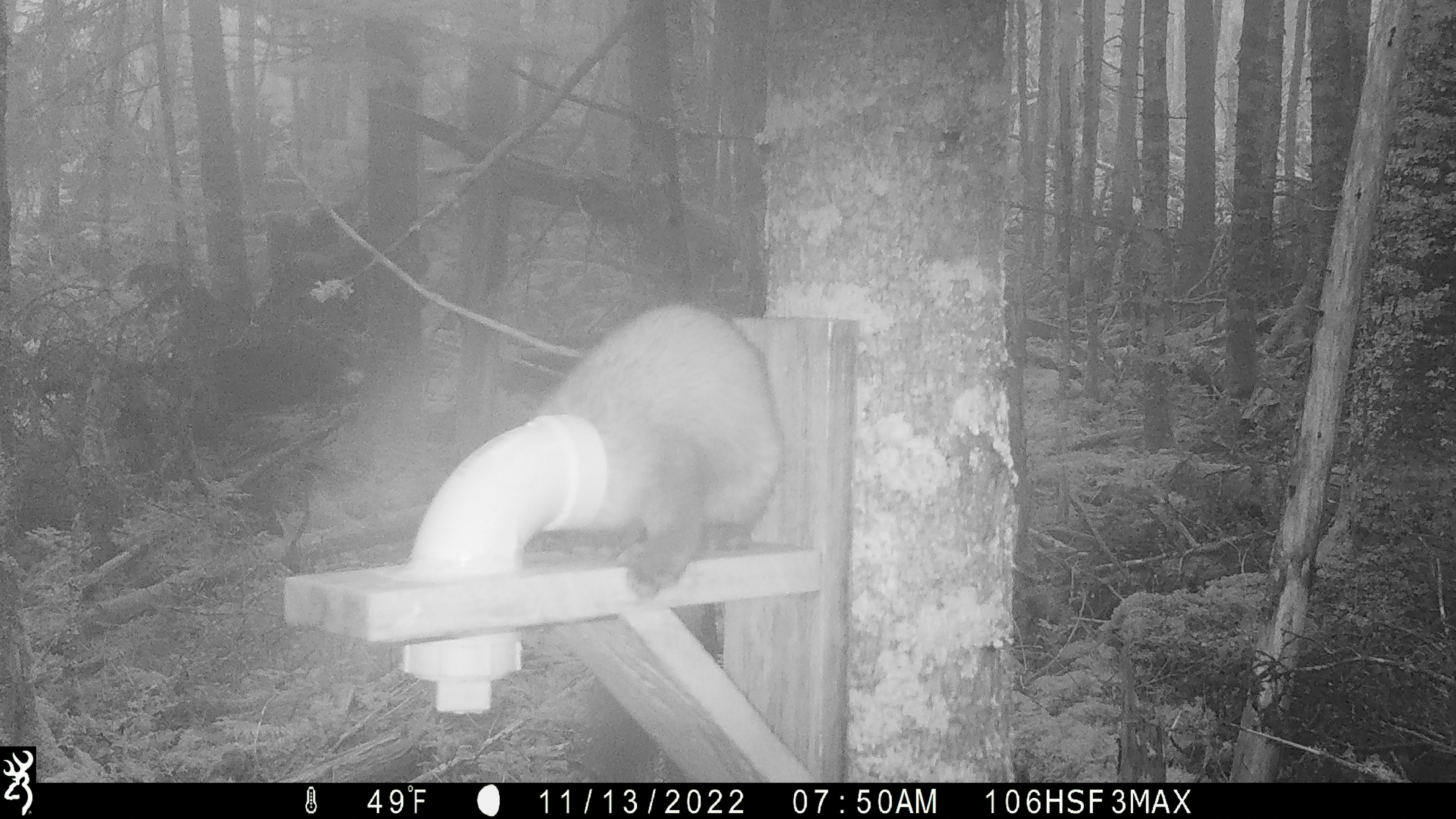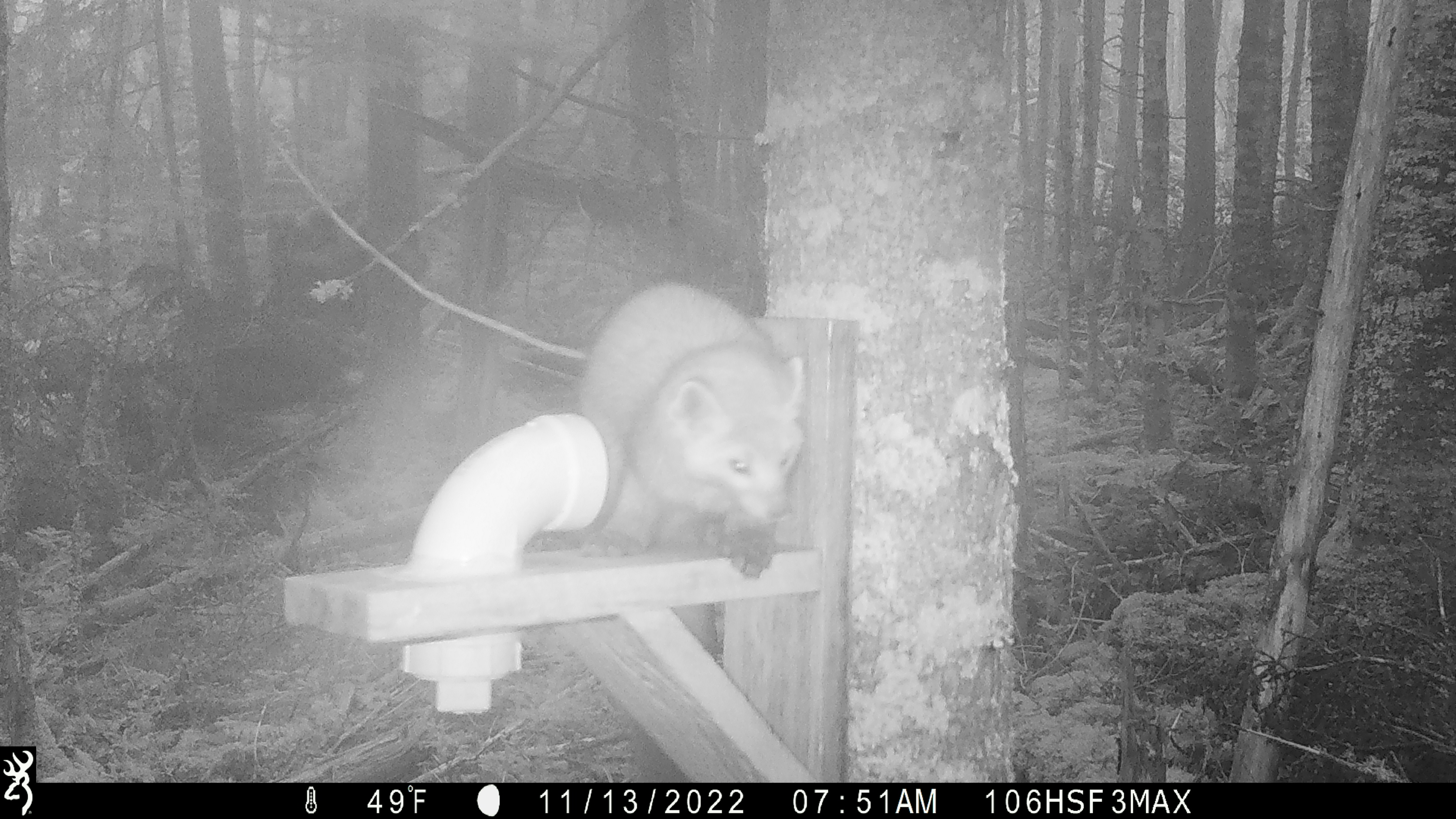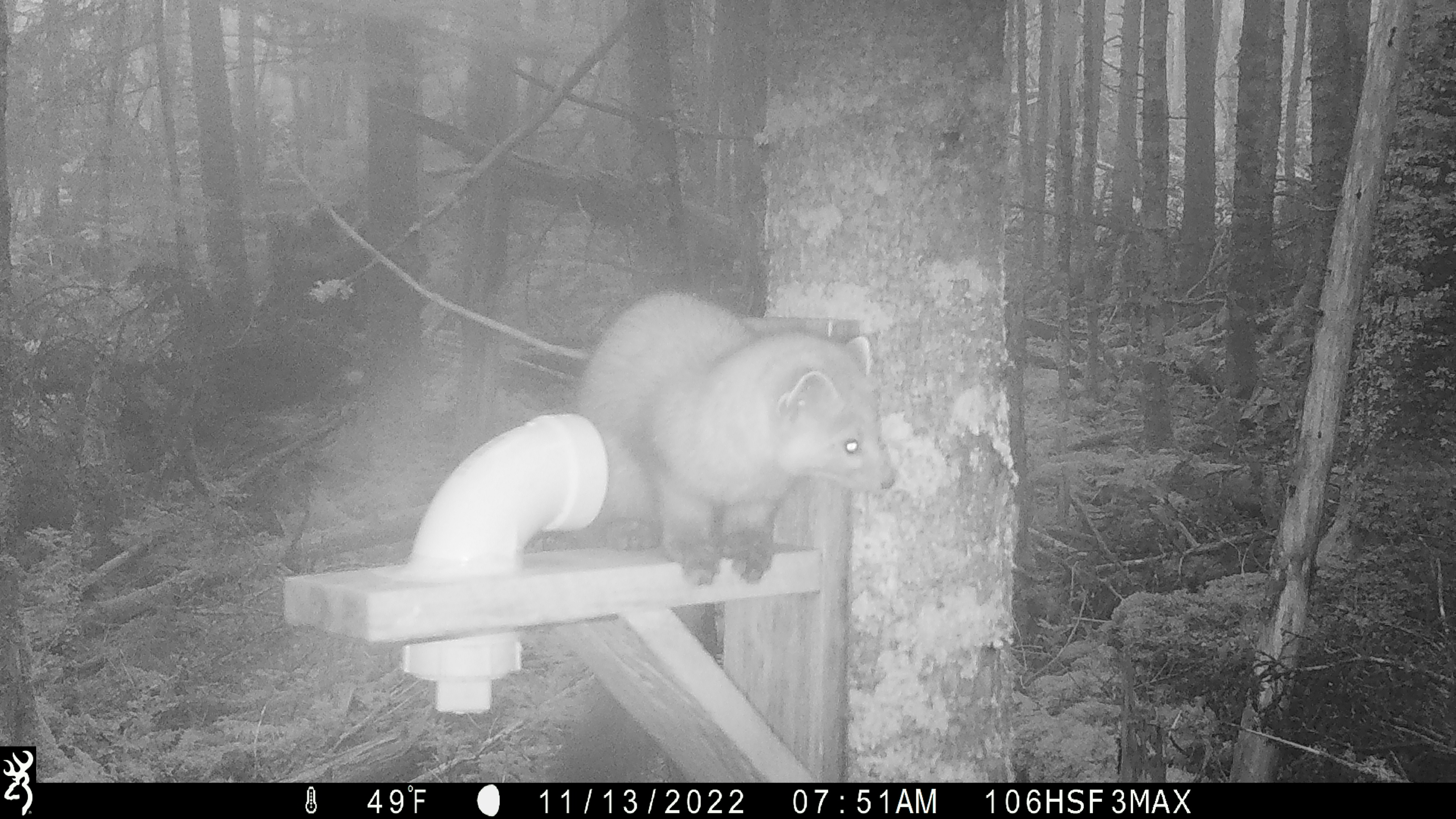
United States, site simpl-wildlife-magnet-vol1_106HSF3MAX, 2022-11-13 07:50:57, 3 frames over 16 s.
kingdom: Animalia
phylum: Chordata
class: Mammalia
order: Carnivora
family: Mustelidae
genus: Martes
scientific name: Martes americana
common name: american marten